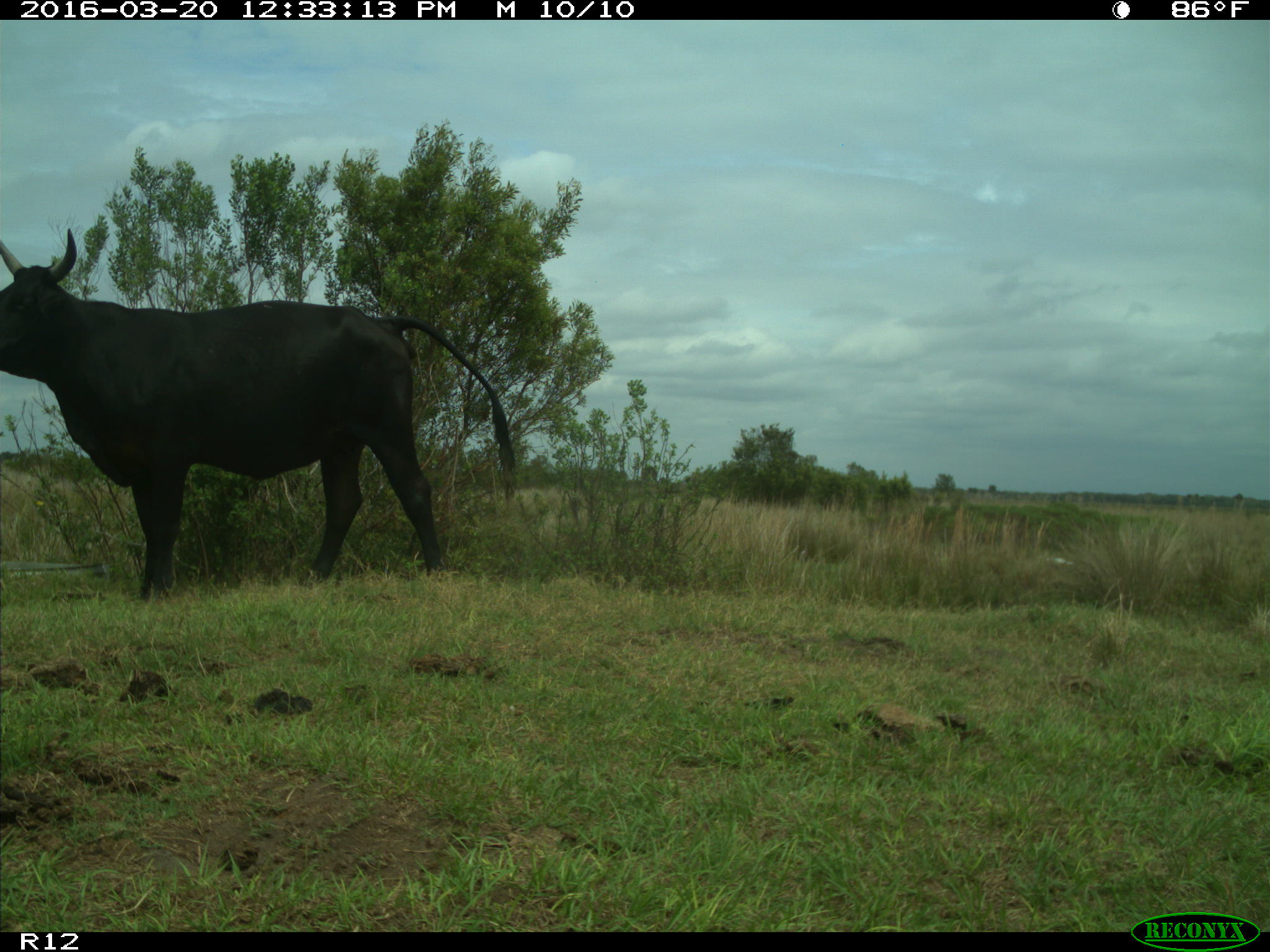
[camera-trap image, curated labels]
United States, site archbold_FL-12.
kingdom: Animalia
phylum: Chordata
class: Mammalia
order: Artiodactyla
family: Bovidae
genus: Bos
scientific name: Bos taurus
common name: domestic cow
Bos taurus (domestic cow).